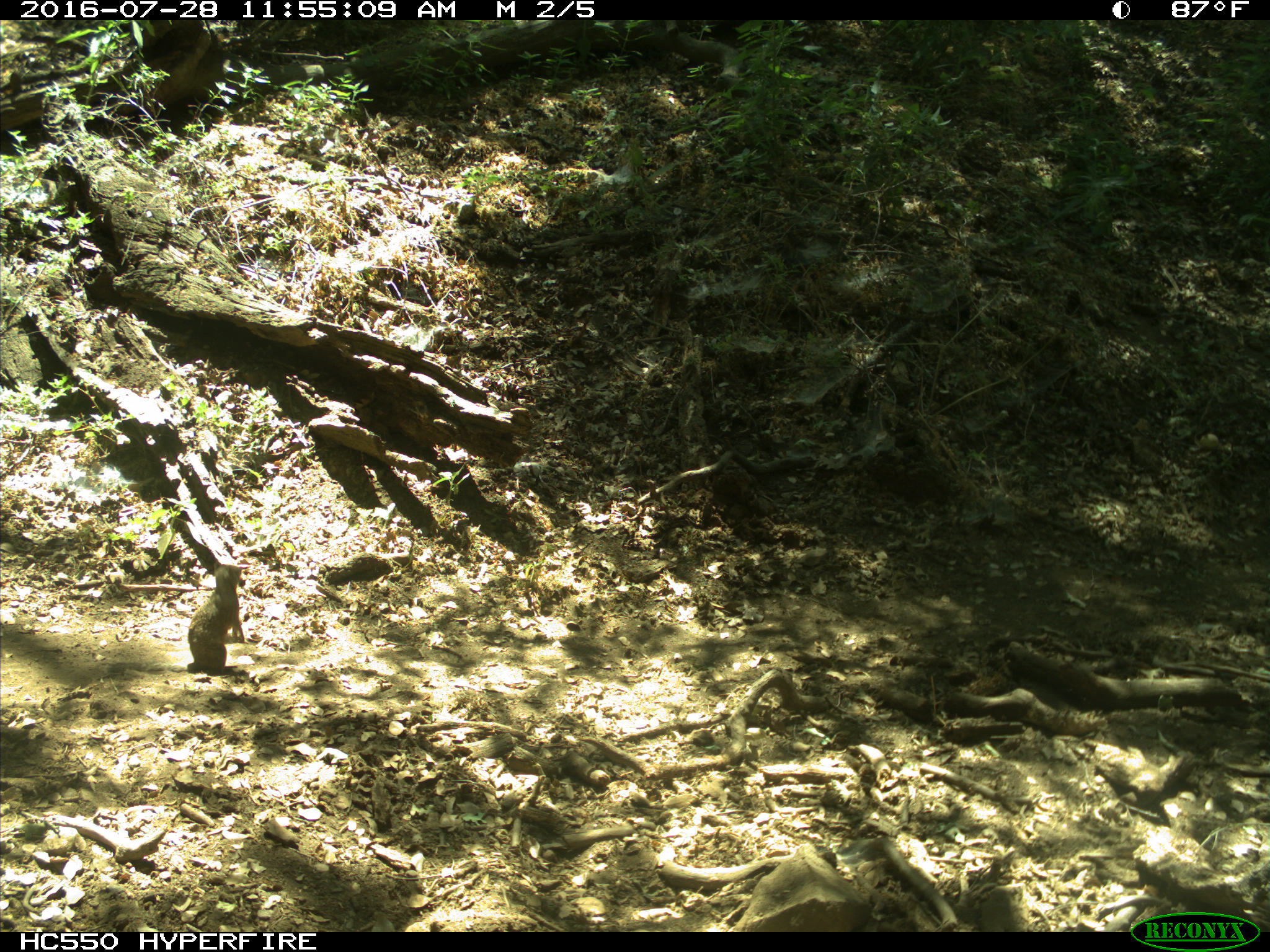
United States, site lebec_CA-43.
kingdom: Animalia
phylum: Chordata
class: Mammalia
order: Rodentia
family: Sciuridae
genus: Otospermophilus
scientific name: Otospermophilus beecheyi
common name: california ground squirrel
Otospermophilus beecheyi (california ground squirrel).